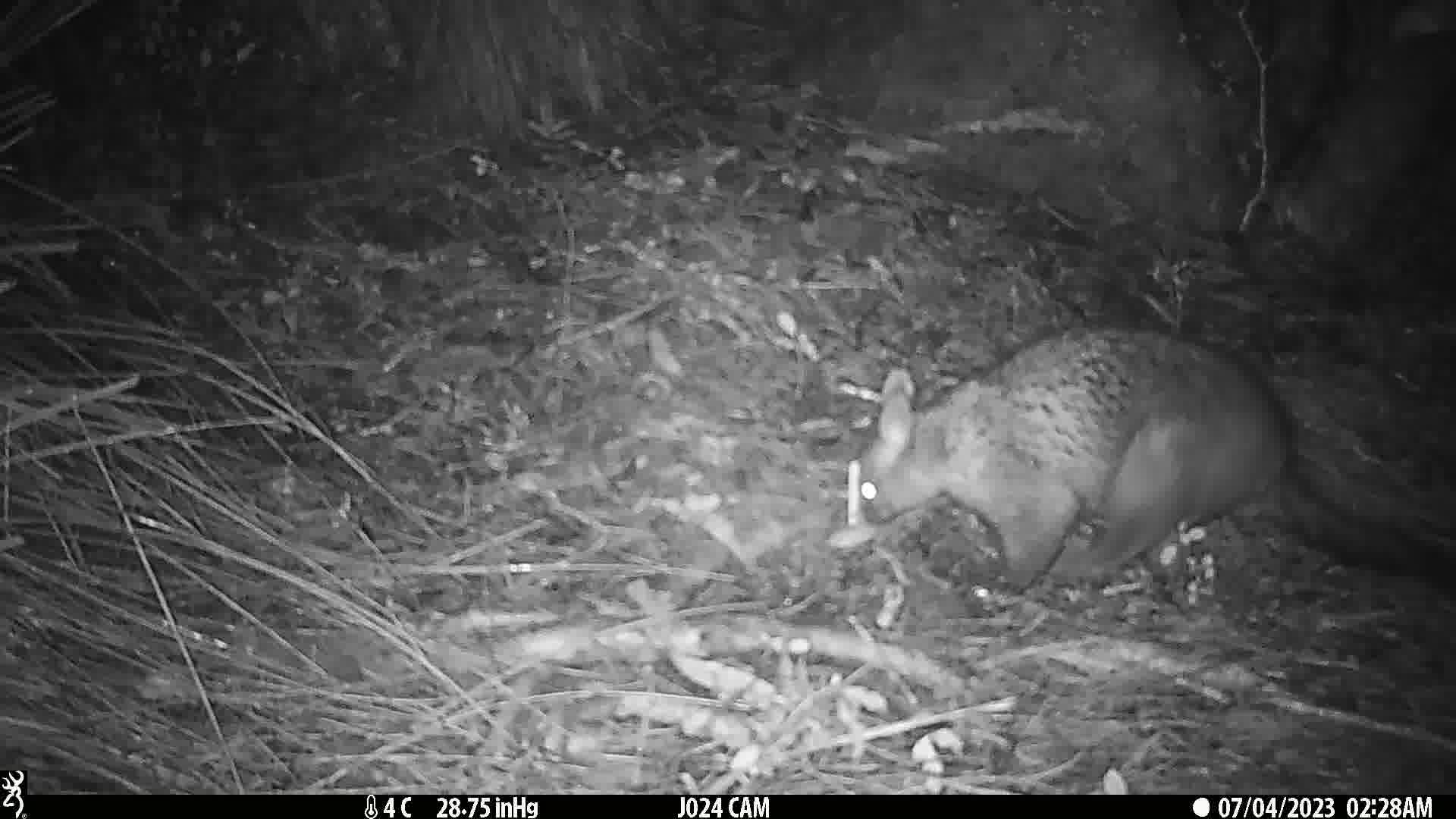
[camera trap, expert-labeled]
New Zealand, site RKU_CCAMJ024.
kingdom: Animalia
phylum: Chordata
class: Mammalia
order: Diprotodontia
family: Phalangeridae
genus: Trichosurus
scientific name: Trichosurus vulpecula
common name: common brushtail possum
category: possum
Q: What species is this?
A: Possum (common brushtail possum) (Trichosurus vulpecula).